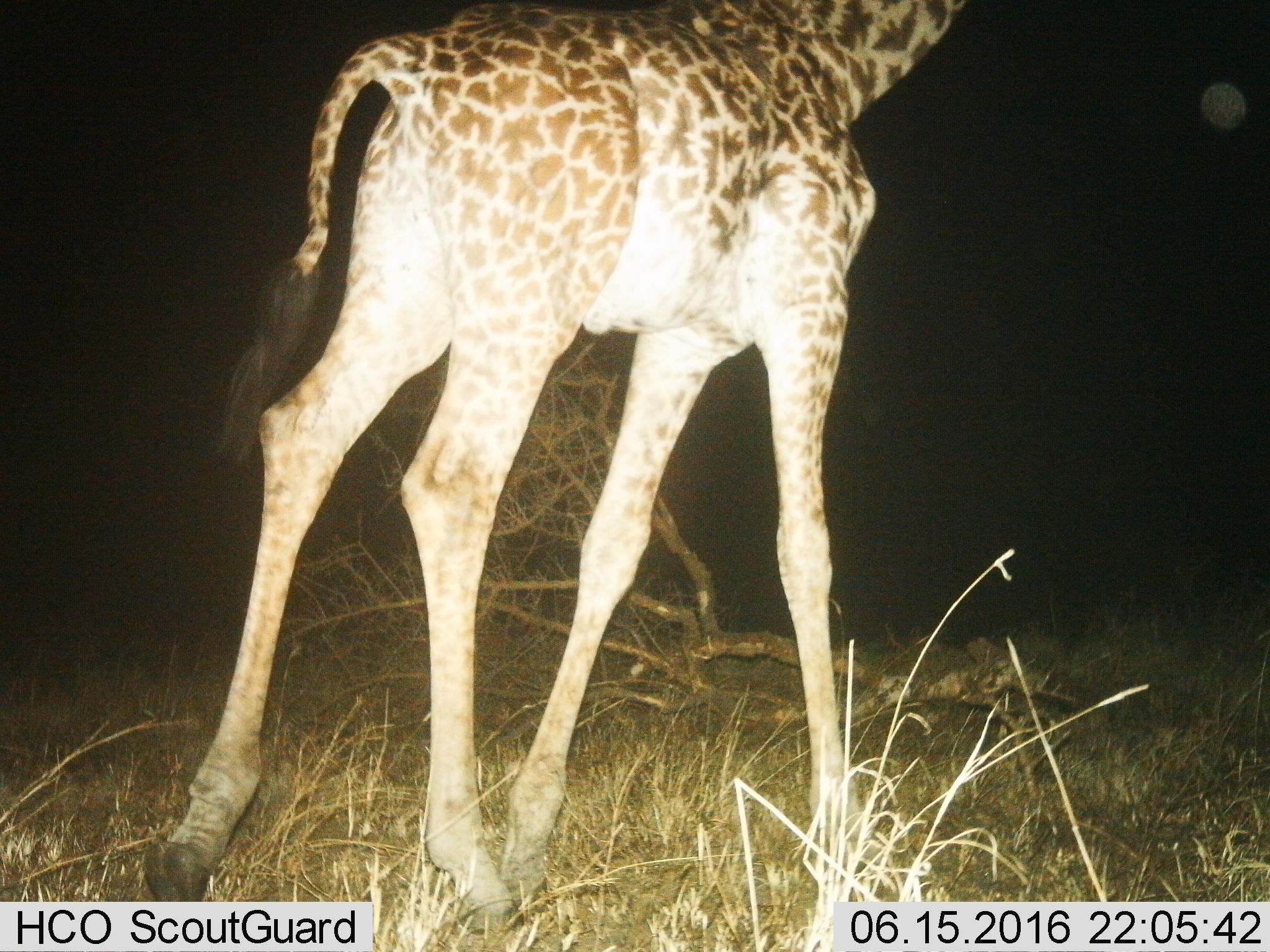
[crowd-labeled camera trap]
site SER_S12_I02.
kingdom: Animalia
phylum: Chordata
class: Mammalia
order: Artiodactyla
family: Giraffidae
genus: Giraffa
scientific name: Giraffa camelopardalis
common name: giraffe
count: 1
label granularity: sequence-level